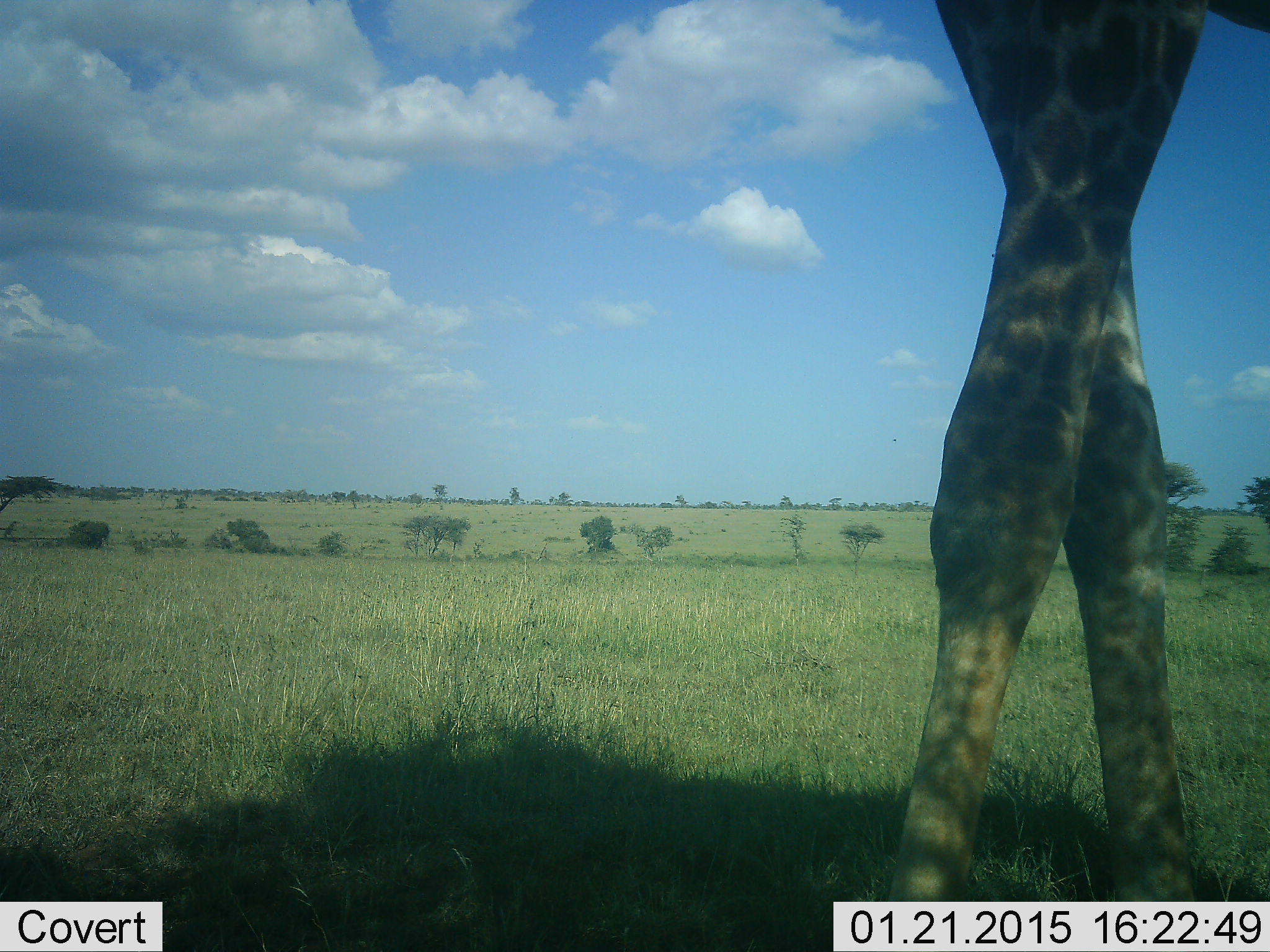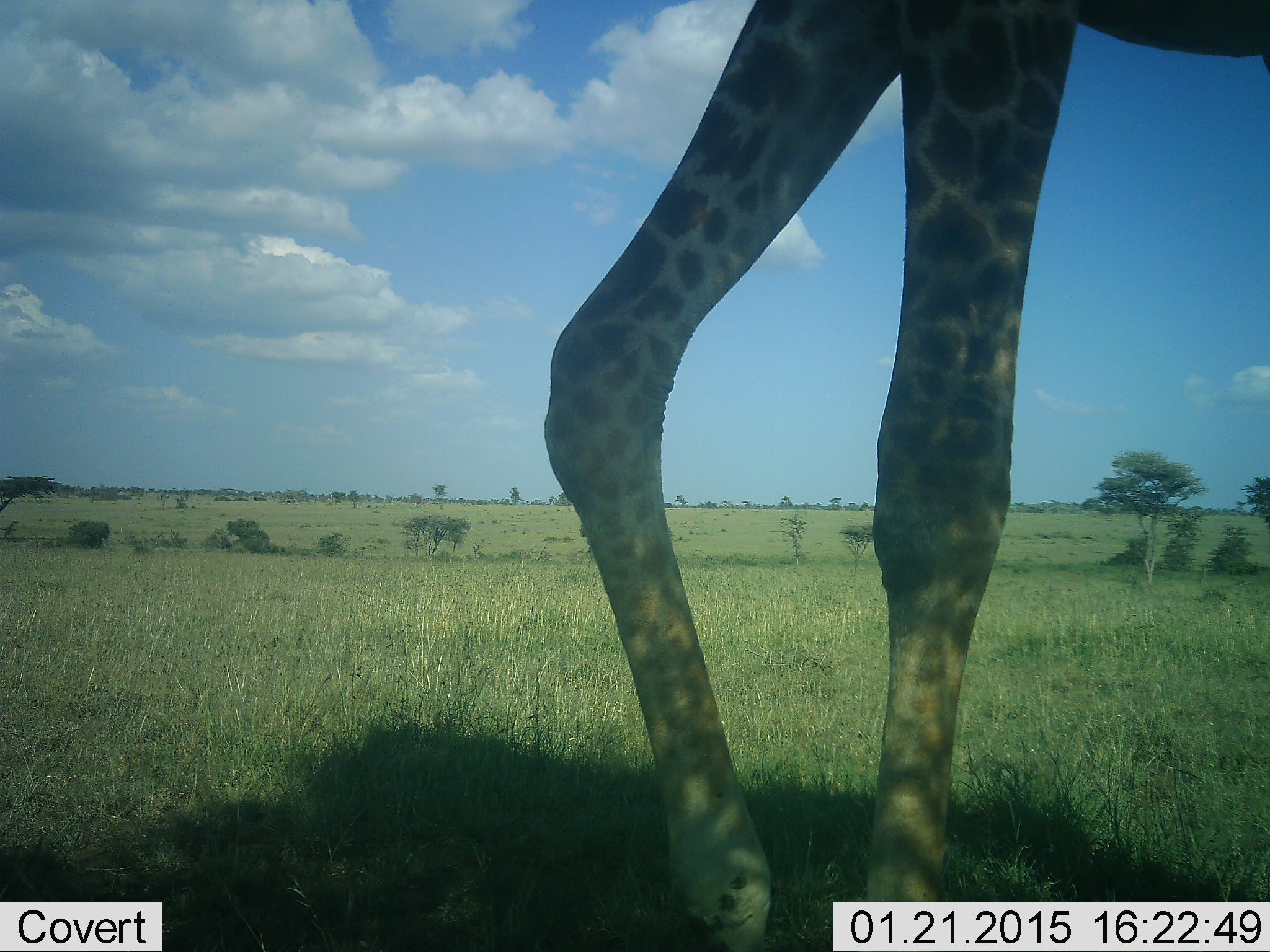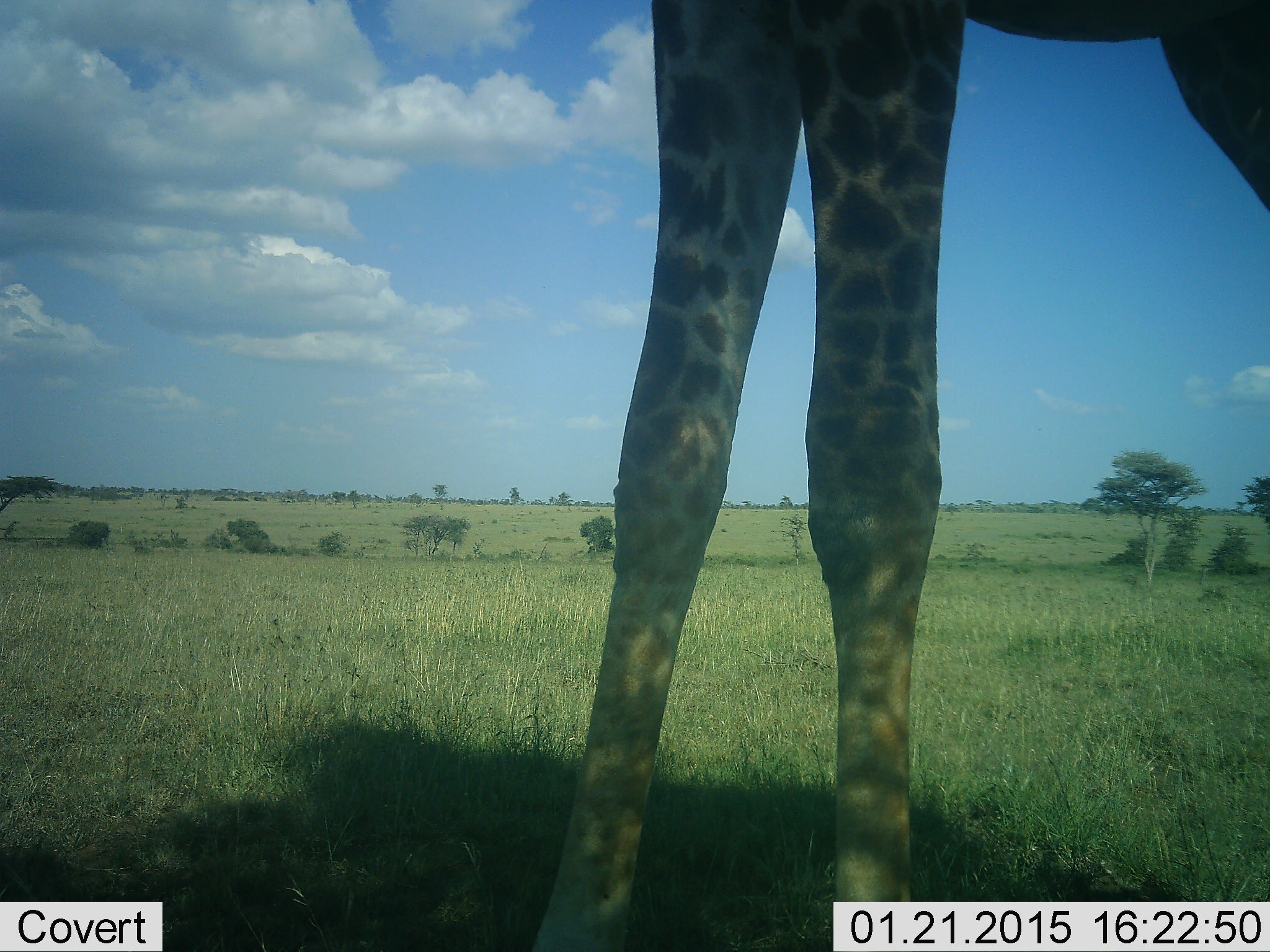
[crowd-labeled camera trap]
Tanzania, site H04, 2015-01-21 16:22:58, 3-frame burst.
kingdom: Animalia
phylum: Chordata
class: Mammalia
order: Artiodactyla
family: Giraffidae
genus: Giraffa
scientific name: Giraffa camelopardalis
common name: giraffe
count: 1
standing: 20%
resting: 0%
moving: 80%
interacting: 0%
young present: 0%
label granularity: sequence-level